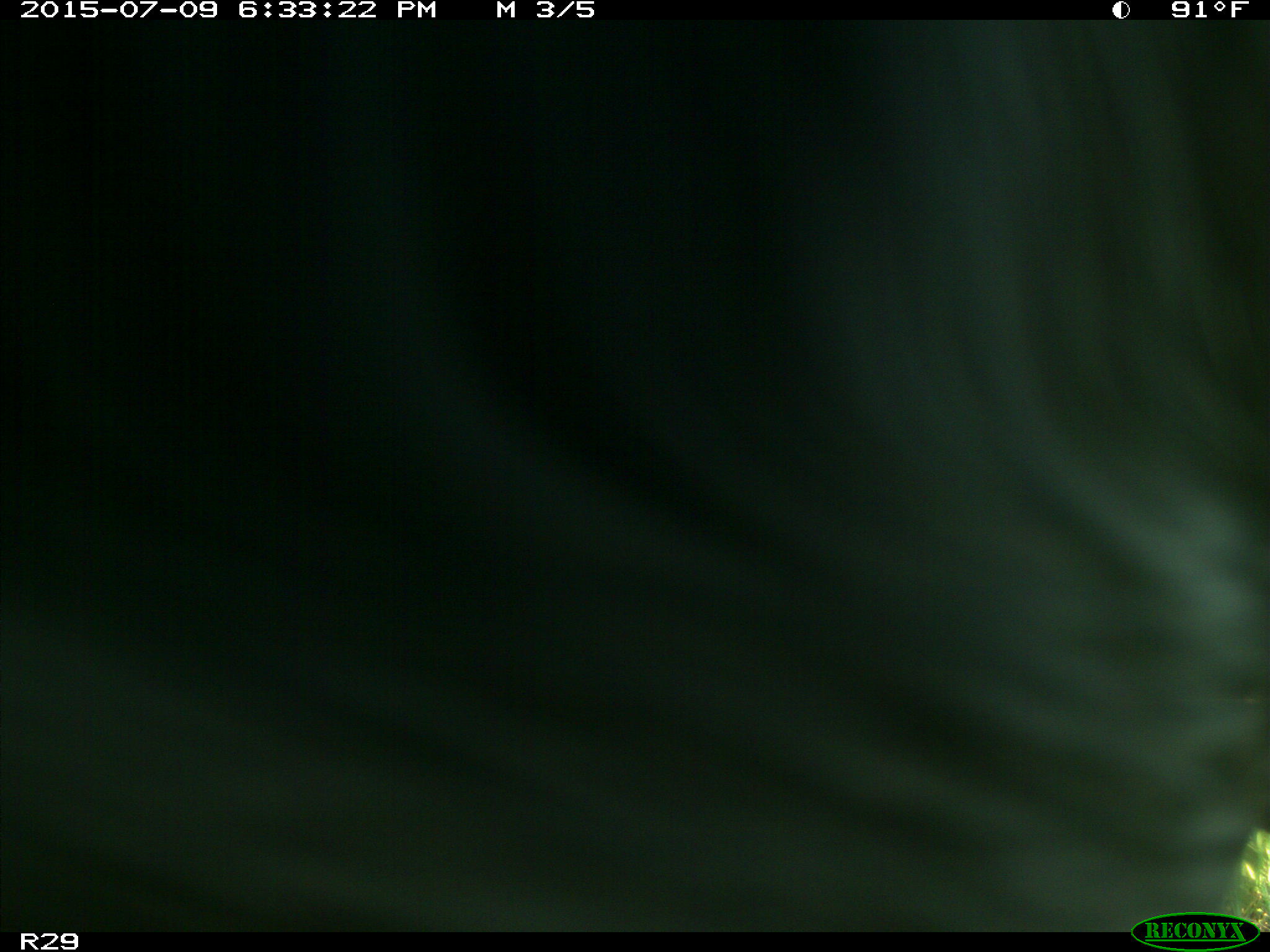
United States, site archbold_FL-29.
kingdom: Animalia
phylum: Chordata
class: Mammalia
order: Artiodactyla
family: Bovidae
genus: Bos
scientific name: Bos taurus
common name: domestic cow